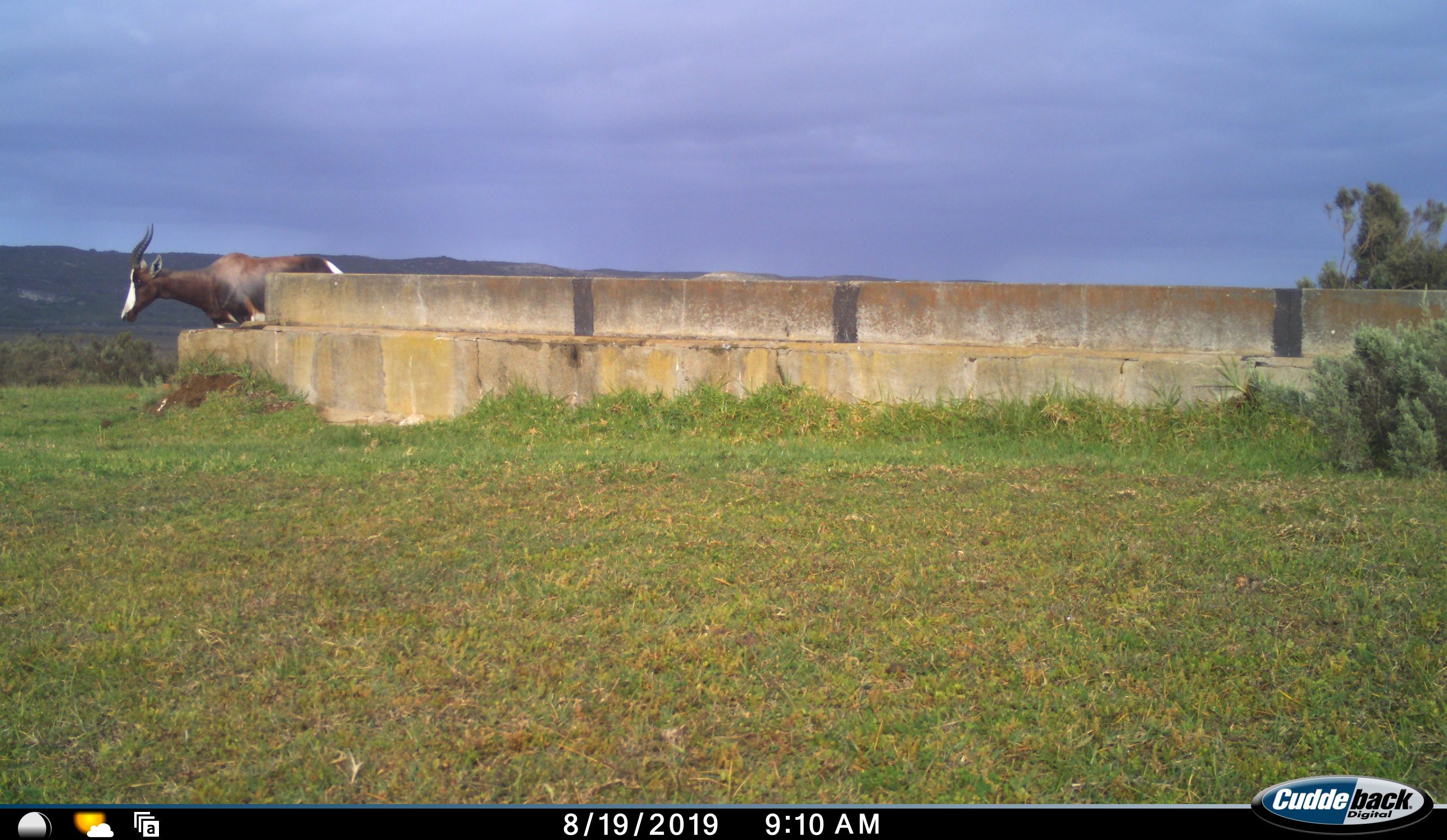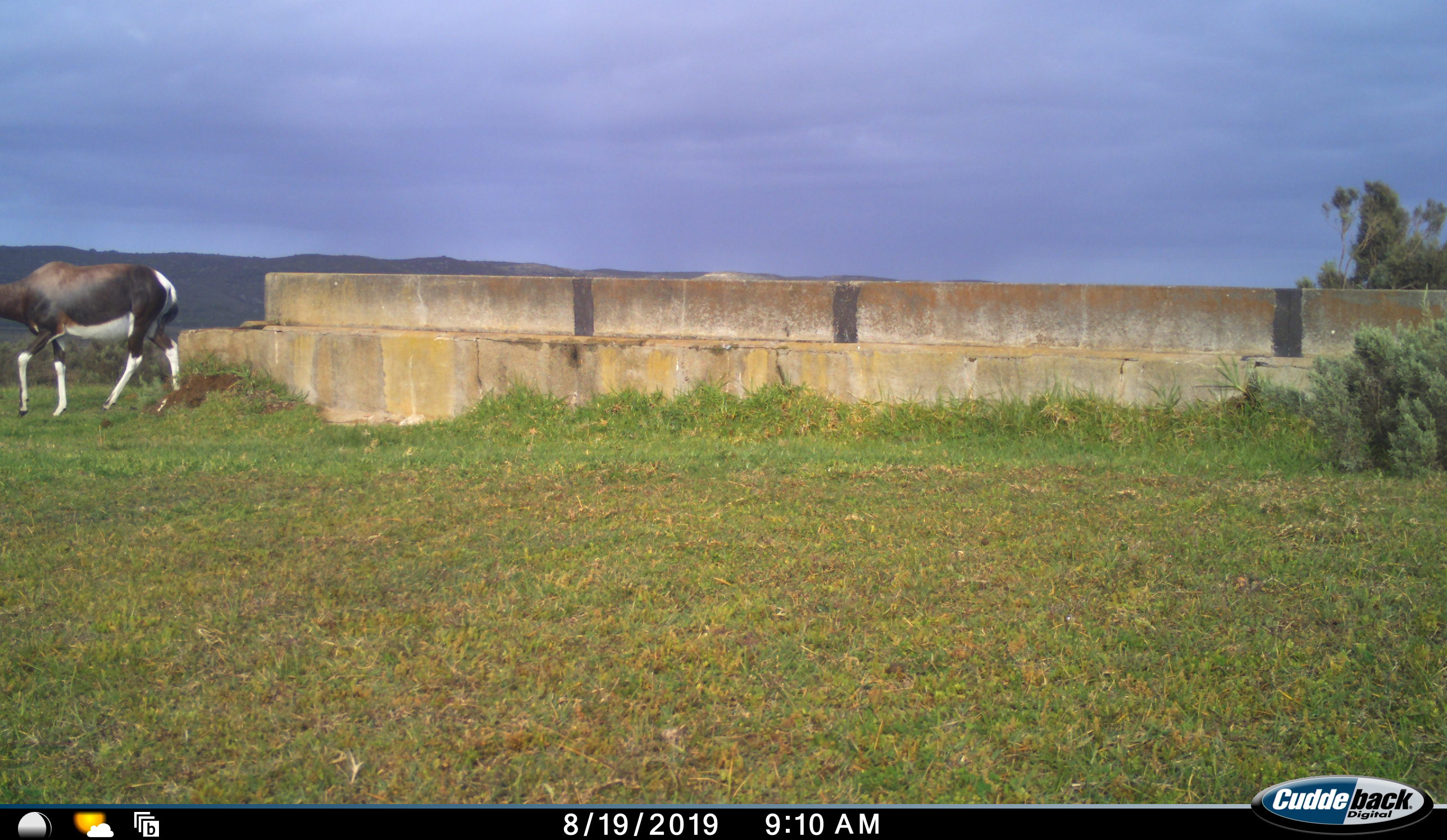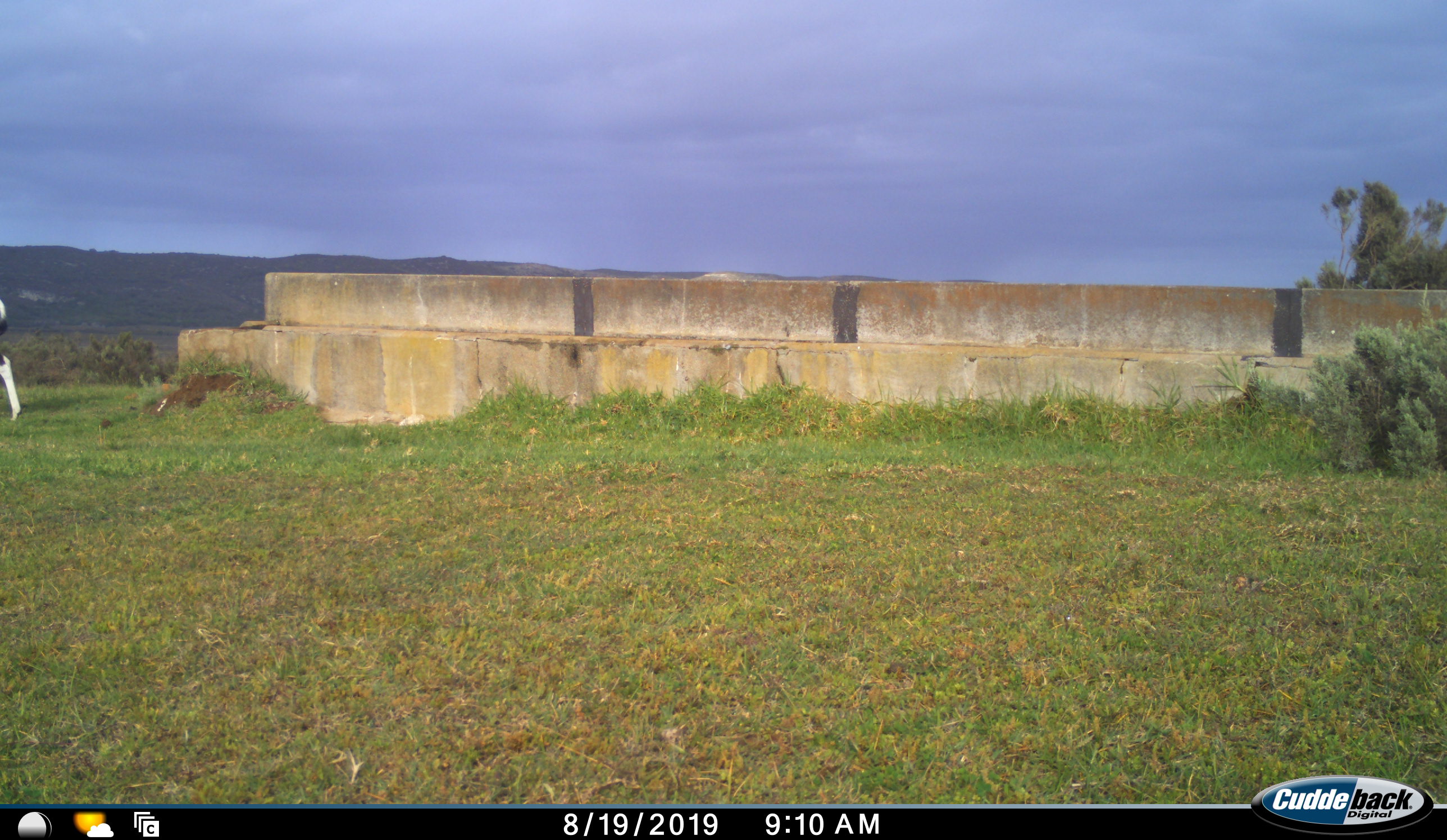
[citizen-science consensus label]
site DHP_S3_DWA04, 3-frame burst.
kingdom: Animalia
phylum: Chordata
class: Mammalia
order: Artiodactyla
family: Bovidae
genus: Damaliscus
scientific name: Damaliscus pygargus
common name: bontebok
Bontebok (Damaliscus pygargus), count 1. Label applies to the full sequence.